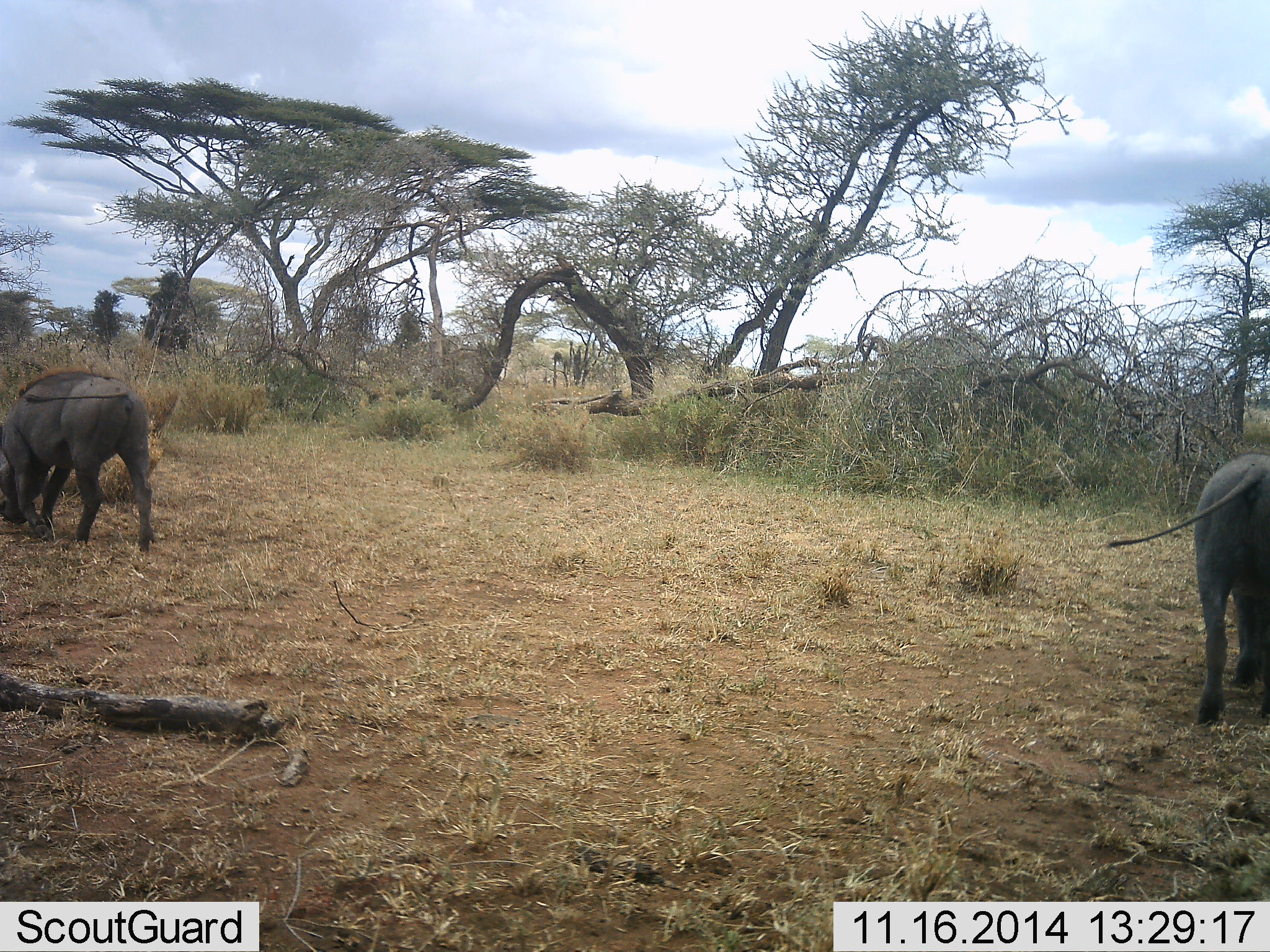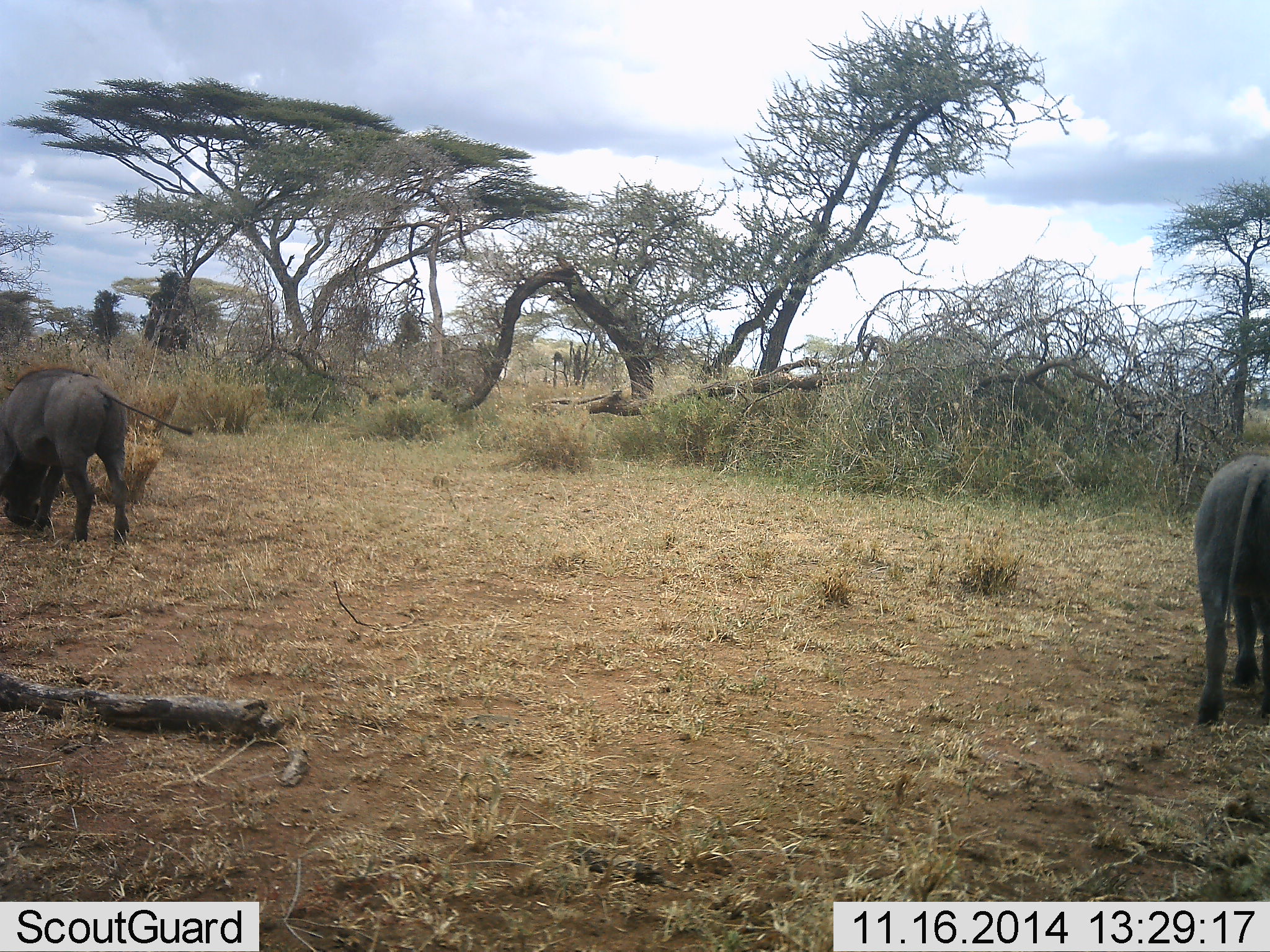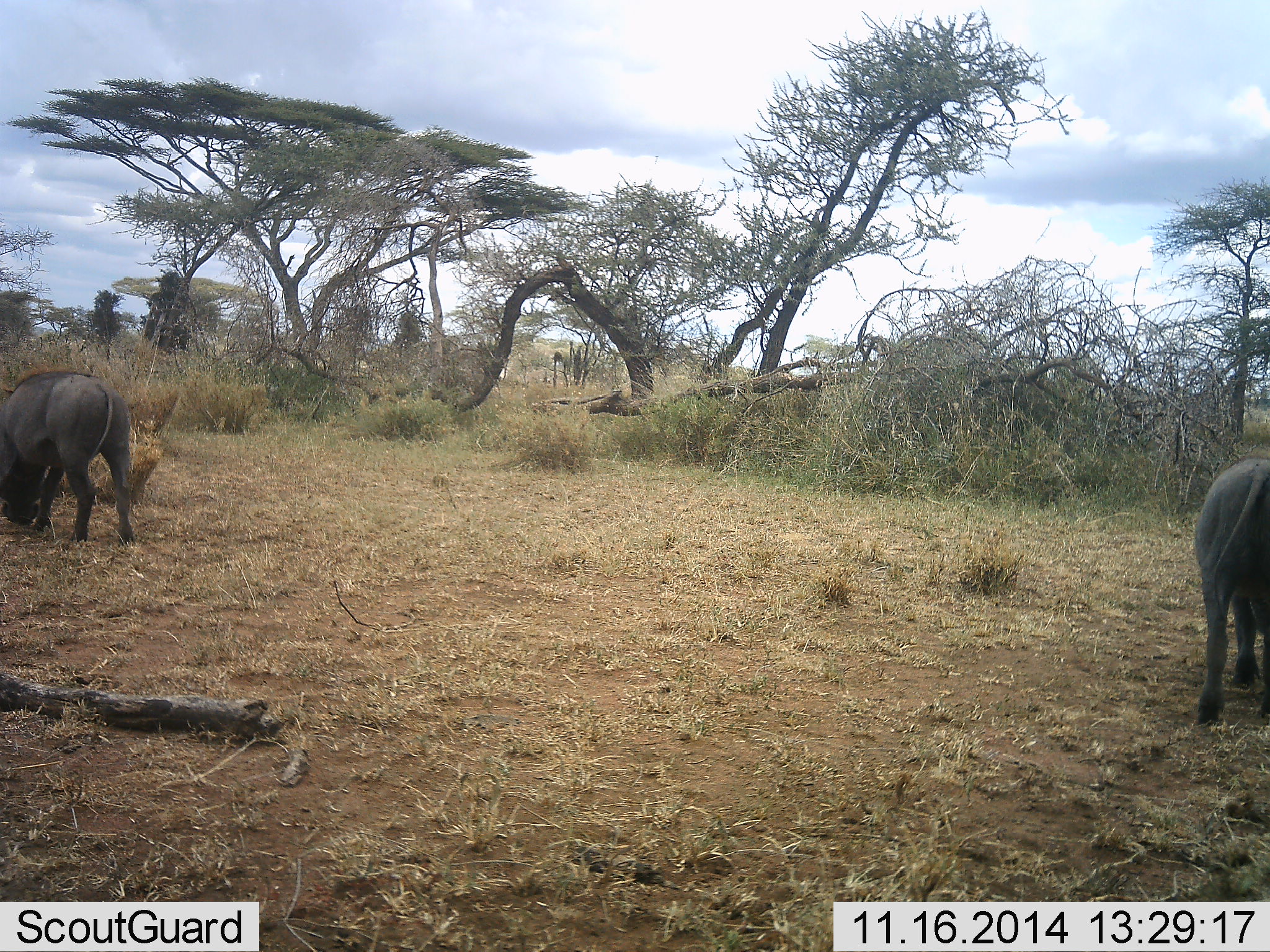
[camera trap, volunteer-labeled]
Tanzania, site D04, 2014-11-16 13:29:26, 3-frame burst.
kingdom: Animalia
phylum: Chordata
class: Mammalia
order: Artiodactyla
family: Suidae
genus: Phacochoerus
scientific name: Phacochoerus africanus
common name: warthog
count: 2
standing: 50%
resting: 0%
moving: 0%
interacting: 0%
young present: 0%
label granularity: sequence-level